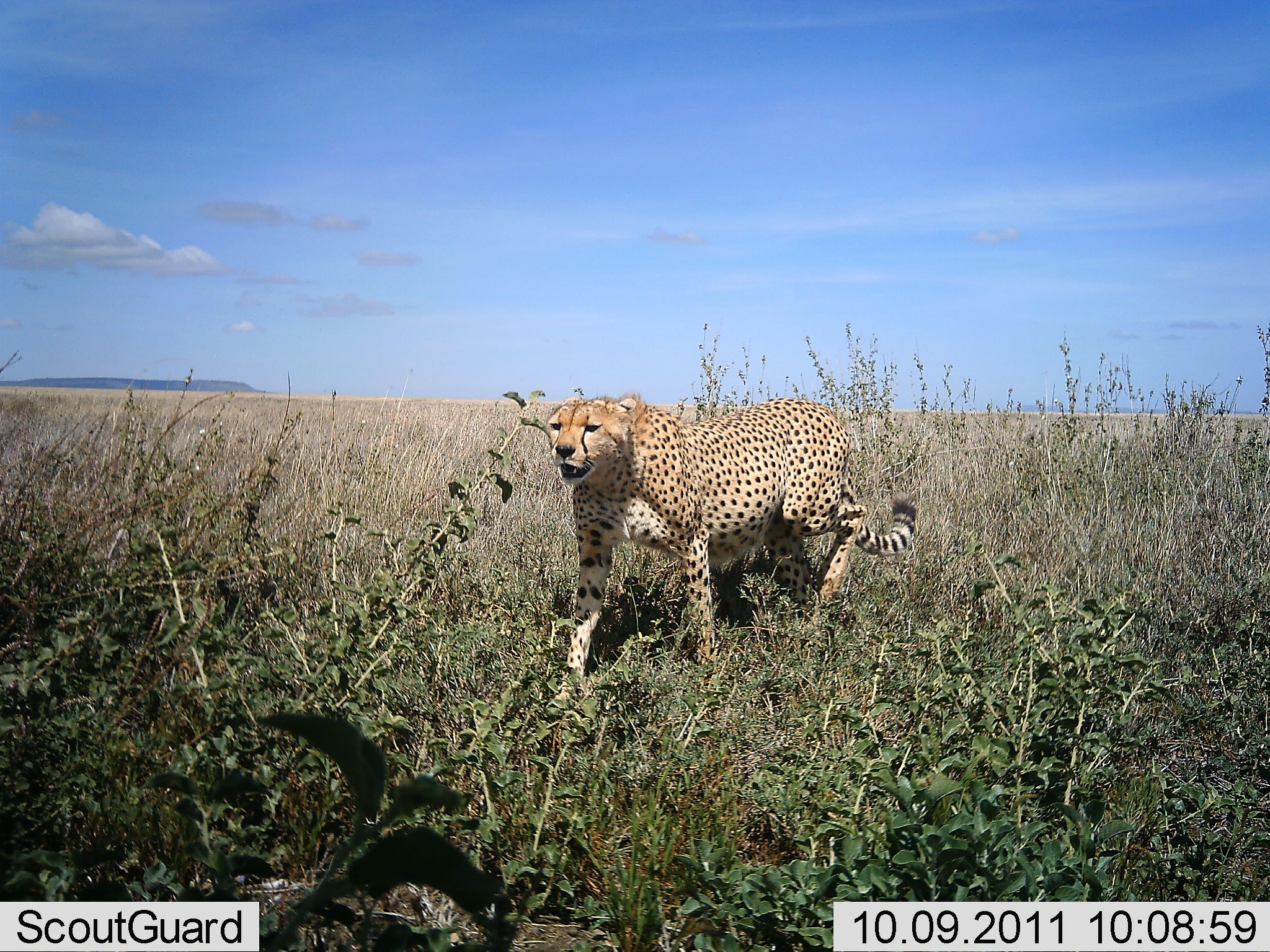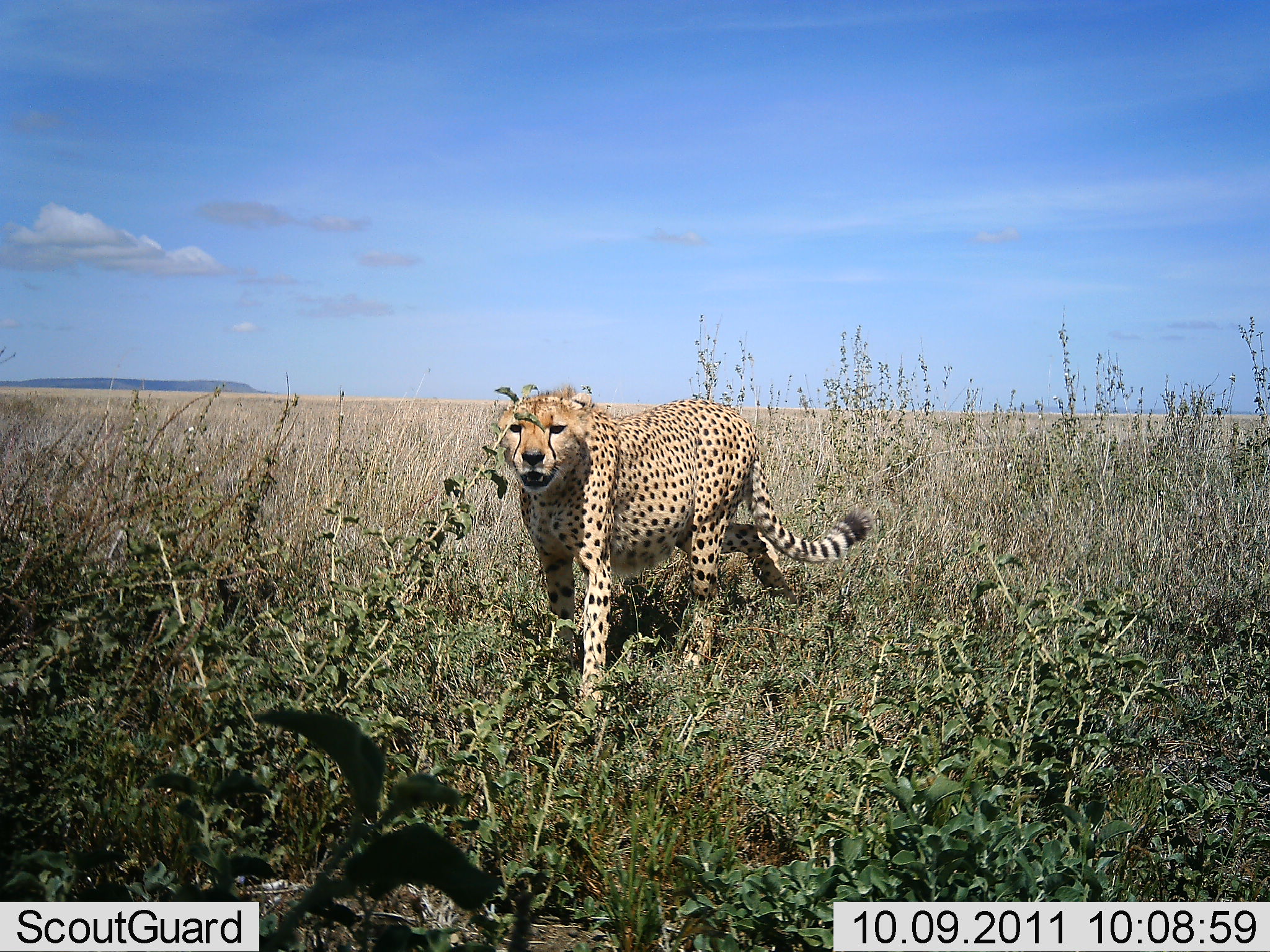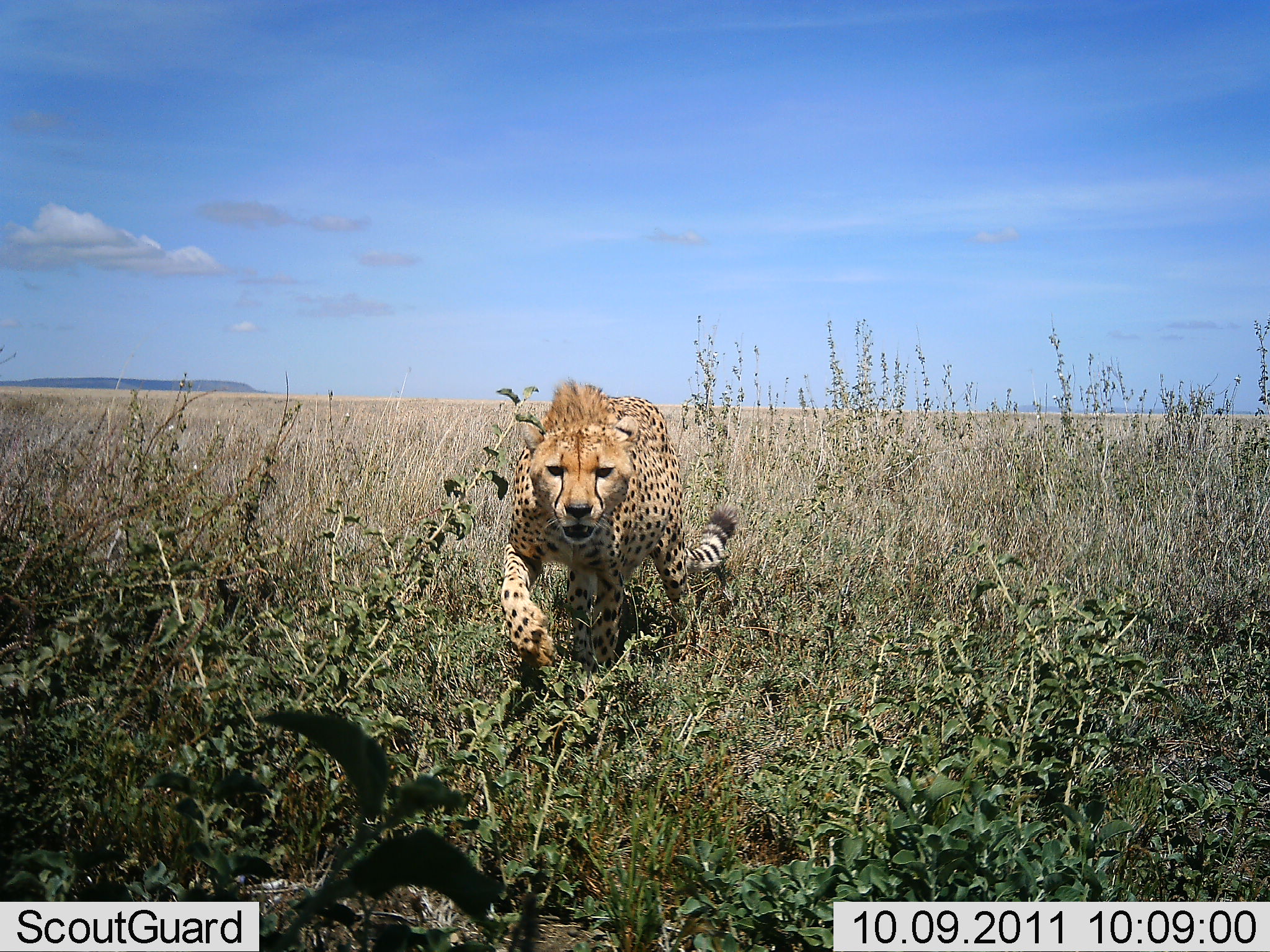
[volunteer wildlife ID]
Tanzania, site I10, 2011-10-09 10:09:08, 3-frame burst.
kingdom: Animalia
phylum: Chordata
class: Mammalia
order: Carnivora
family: Felidae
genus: Acinonyx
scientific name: Acinonyx jubatus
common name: cheetah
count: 1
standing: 10%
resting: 0%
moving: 90%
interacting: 0%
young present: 0%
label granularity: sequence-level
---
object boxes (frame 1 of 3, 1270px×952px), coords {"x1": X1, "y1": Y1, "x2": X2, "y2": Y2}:
animal: {"x1": 540, "y1": 388, "x2": 920, "y2": 680}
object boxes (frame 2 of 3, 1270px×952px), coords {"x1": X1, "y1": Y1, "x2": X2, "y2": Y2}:
animal: {"x1": 492, "y1": 386, "x2": 876, "y2": 714}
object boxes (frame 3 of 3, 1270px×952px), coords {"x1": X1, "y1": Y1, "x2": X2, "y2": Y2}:
animal: {"x1": 503, "y1": 376, "x2": 738, "y2": 696}